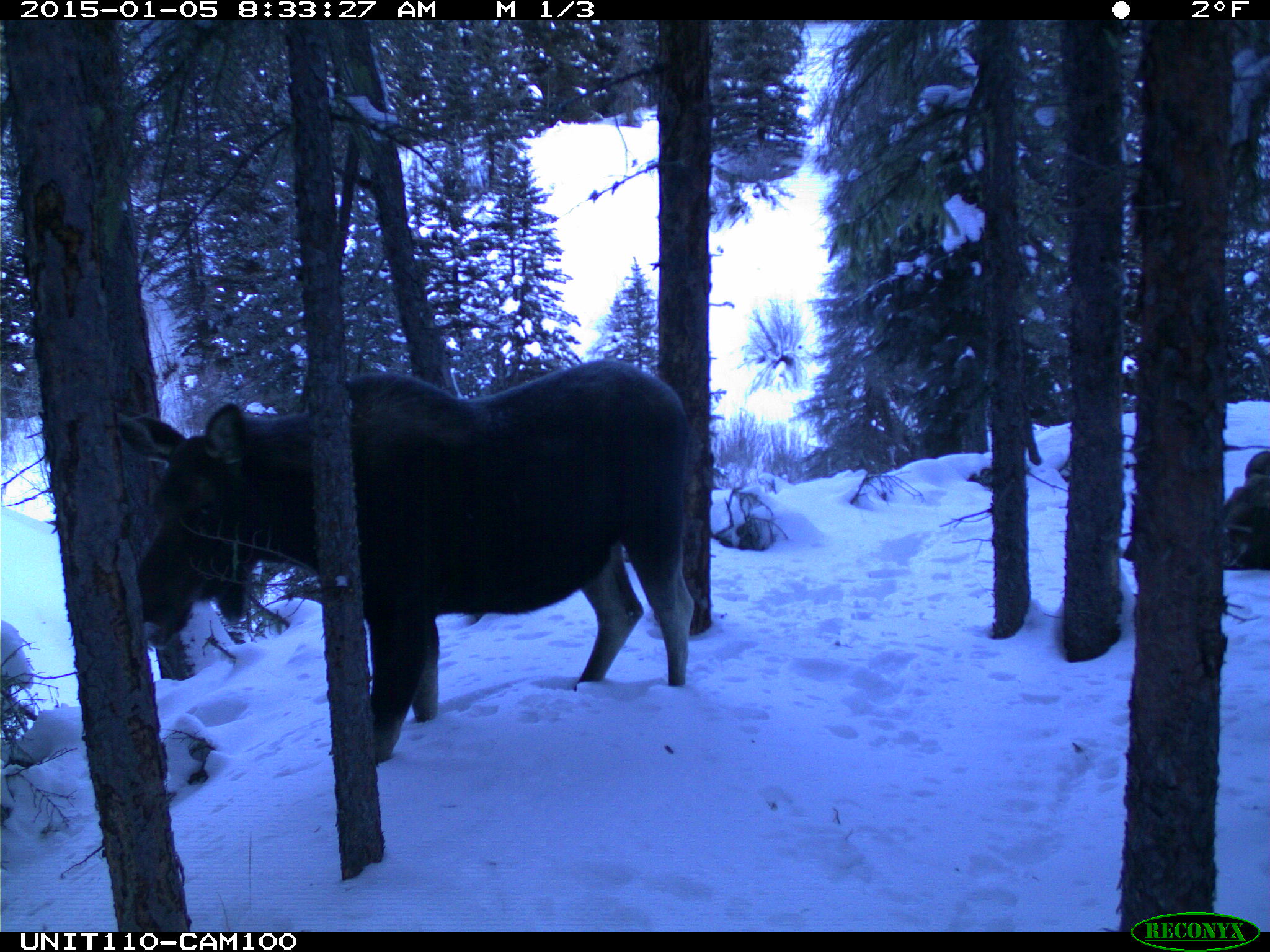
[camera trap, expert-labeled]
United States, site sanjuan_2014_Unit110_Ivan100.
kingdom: Animalia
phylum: Chordata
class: Mammalia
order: Artiodactyla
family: Cervidae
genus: Alces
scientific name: Alces alces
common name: moose